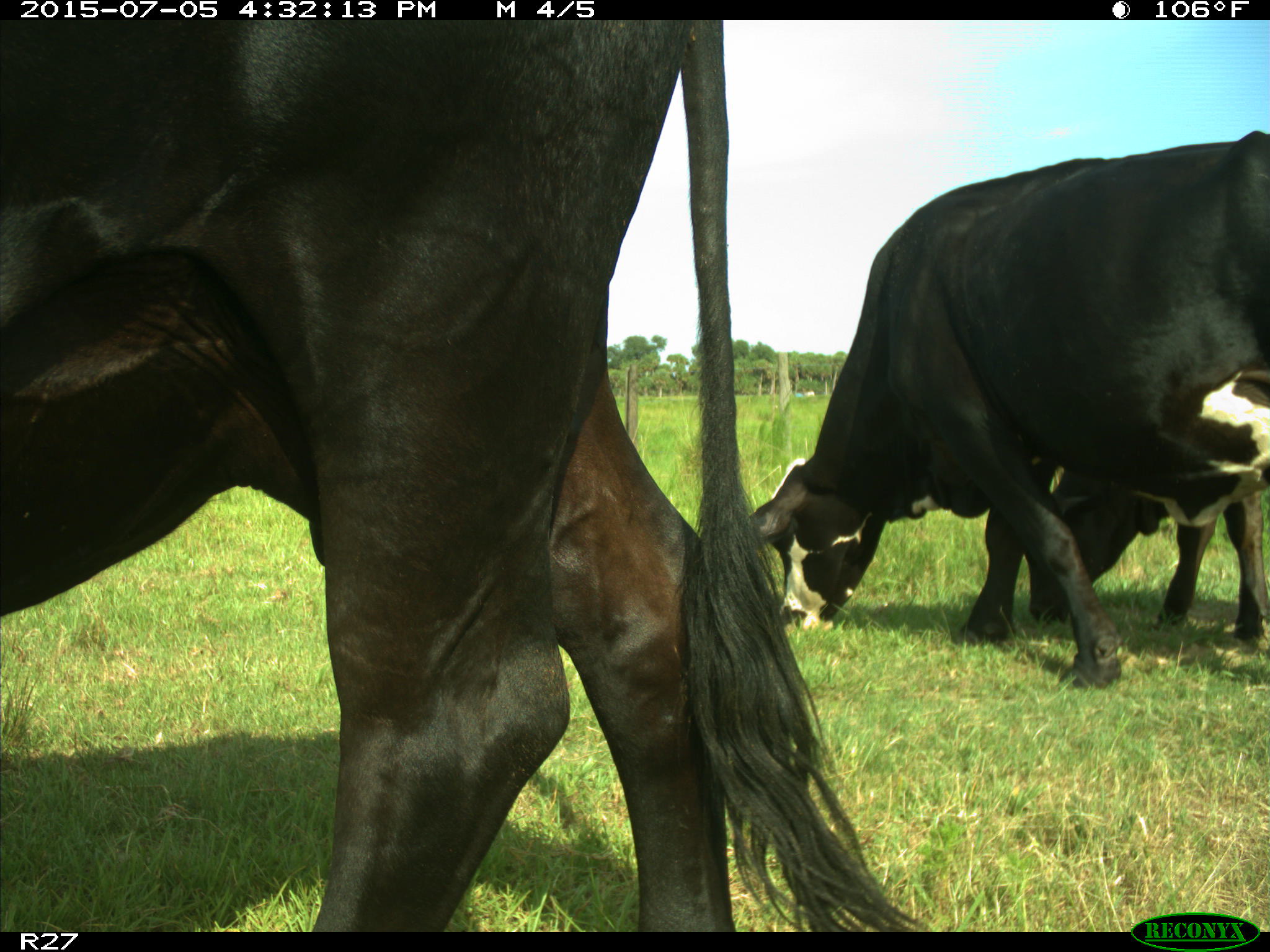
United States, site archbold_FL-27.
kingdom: Animalia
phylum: Chordata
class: Mammalia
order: Artiodactyla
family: Bovidae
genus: Bos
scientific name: Bos taurus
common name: domestic cow